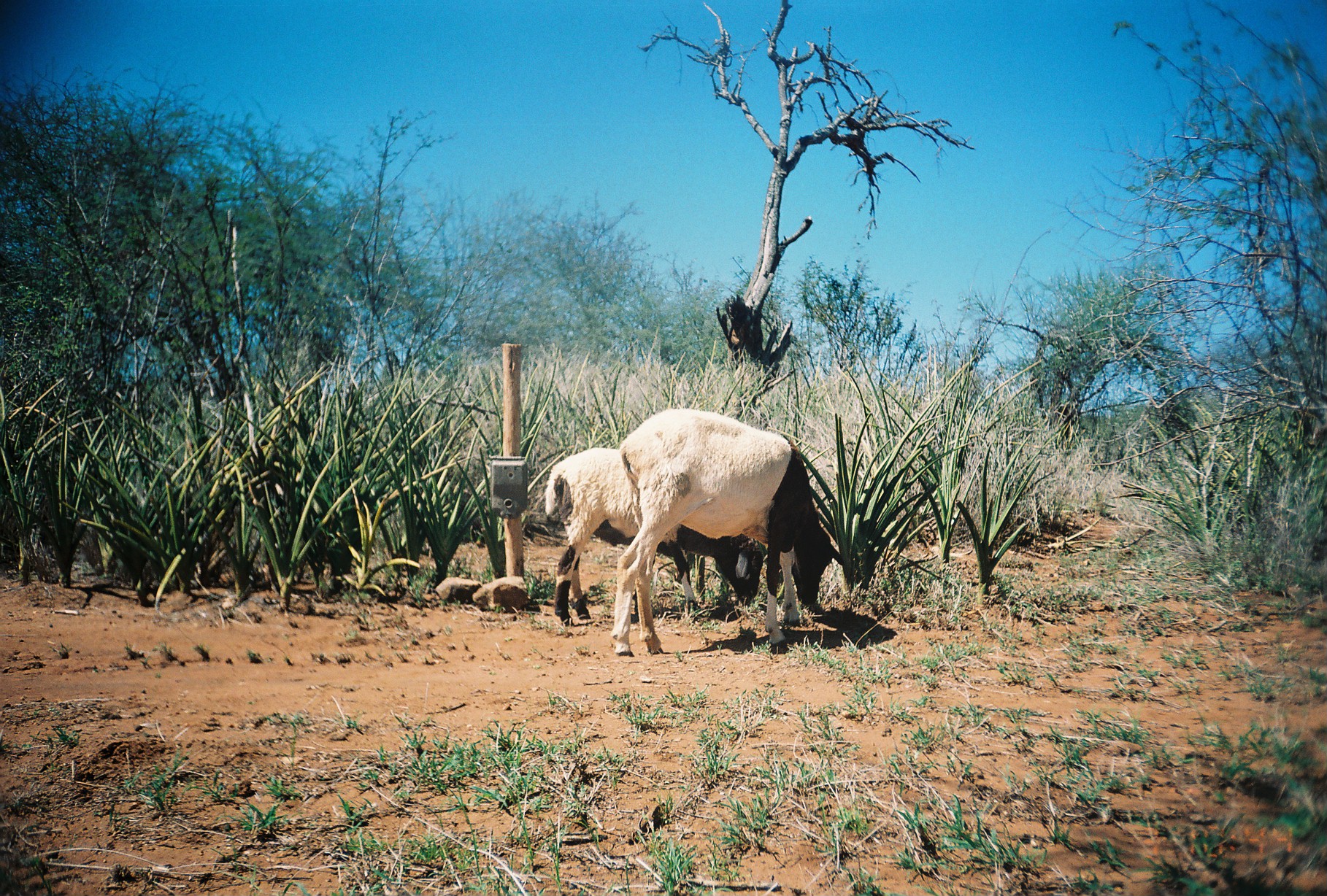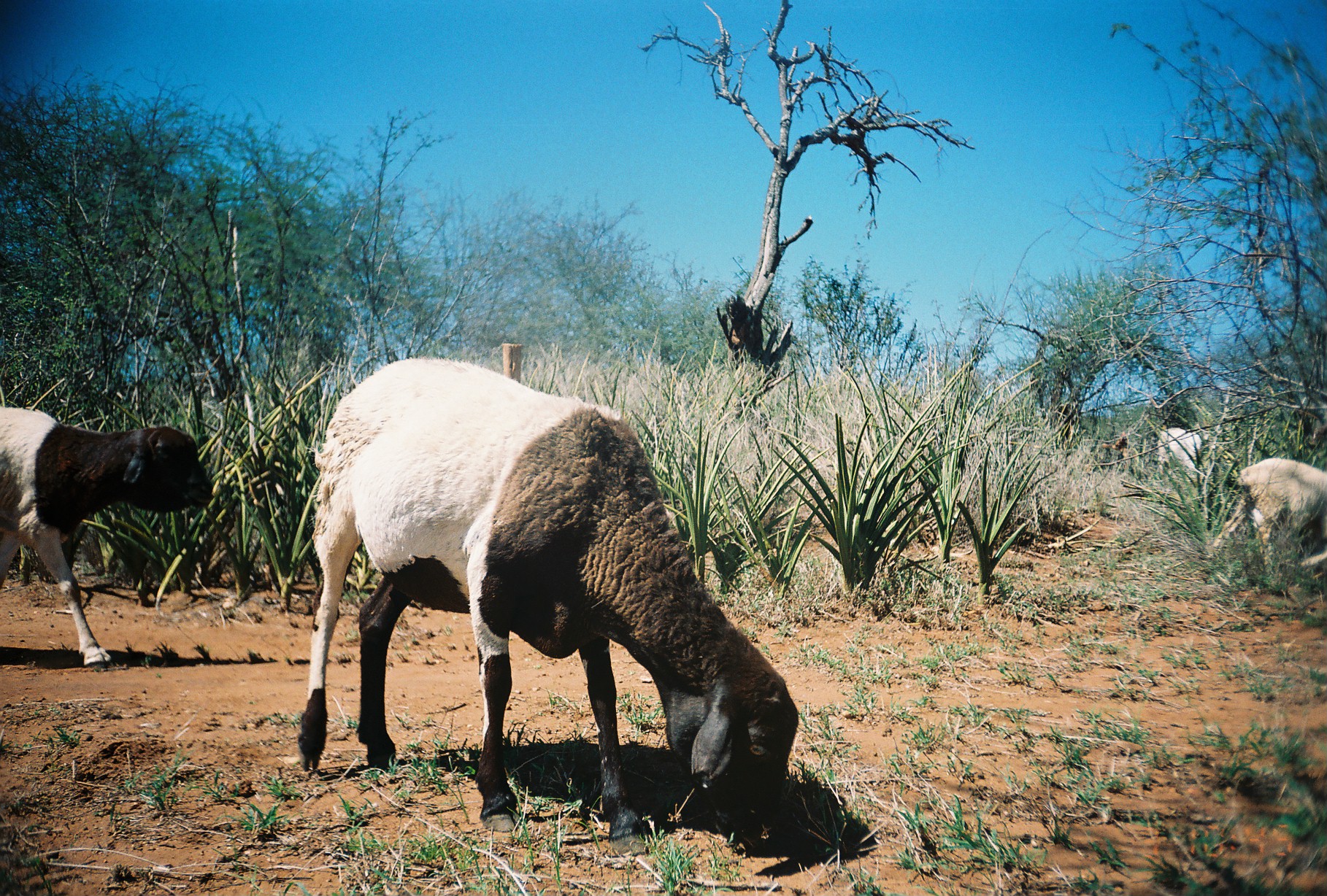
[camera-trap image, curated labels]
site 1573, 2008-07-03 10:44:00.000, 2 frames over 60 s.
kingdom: Animalia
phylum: Chordata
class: Mammalia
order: Artiodactyla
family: Bovidae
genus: Ovis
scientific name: Ovis aries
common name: domestic sheep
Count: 2.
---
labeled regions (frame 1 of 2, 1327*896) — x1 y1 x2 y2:
ovis aries: 610 408 844 655; 543 446 764 626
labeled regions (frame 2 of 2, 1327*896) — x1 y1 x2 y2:
ovis aries: 295 353 799 856; 0 400 215 663; 1212 457 1327 575; 1156 426 1202 479